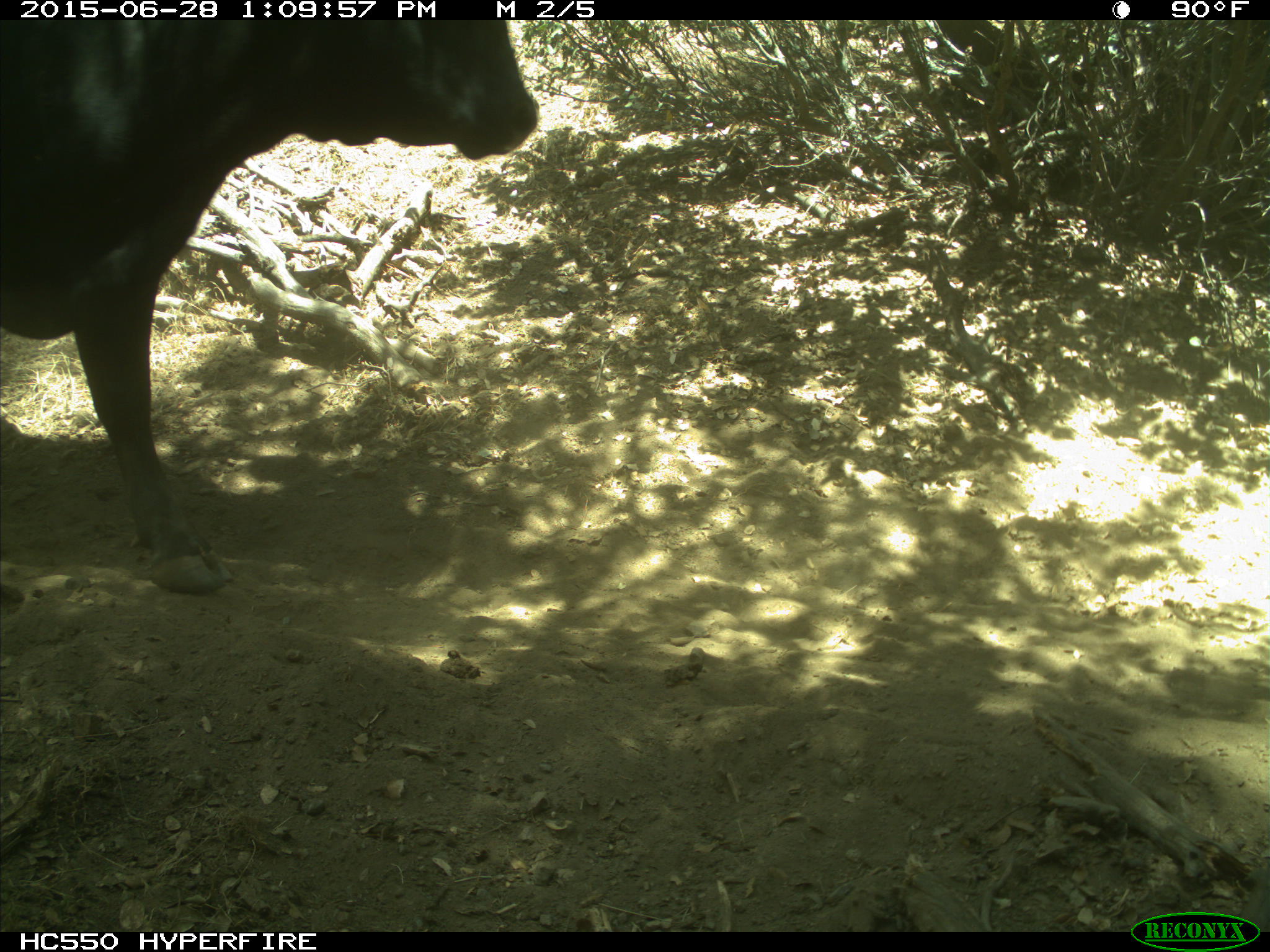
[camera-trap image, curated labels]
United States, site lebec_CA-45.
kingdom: Animalia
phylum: Chordata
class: Mammalia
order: Artiodactyla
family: Bovidae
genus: Bos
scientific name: Bos taurus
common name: domestic cow